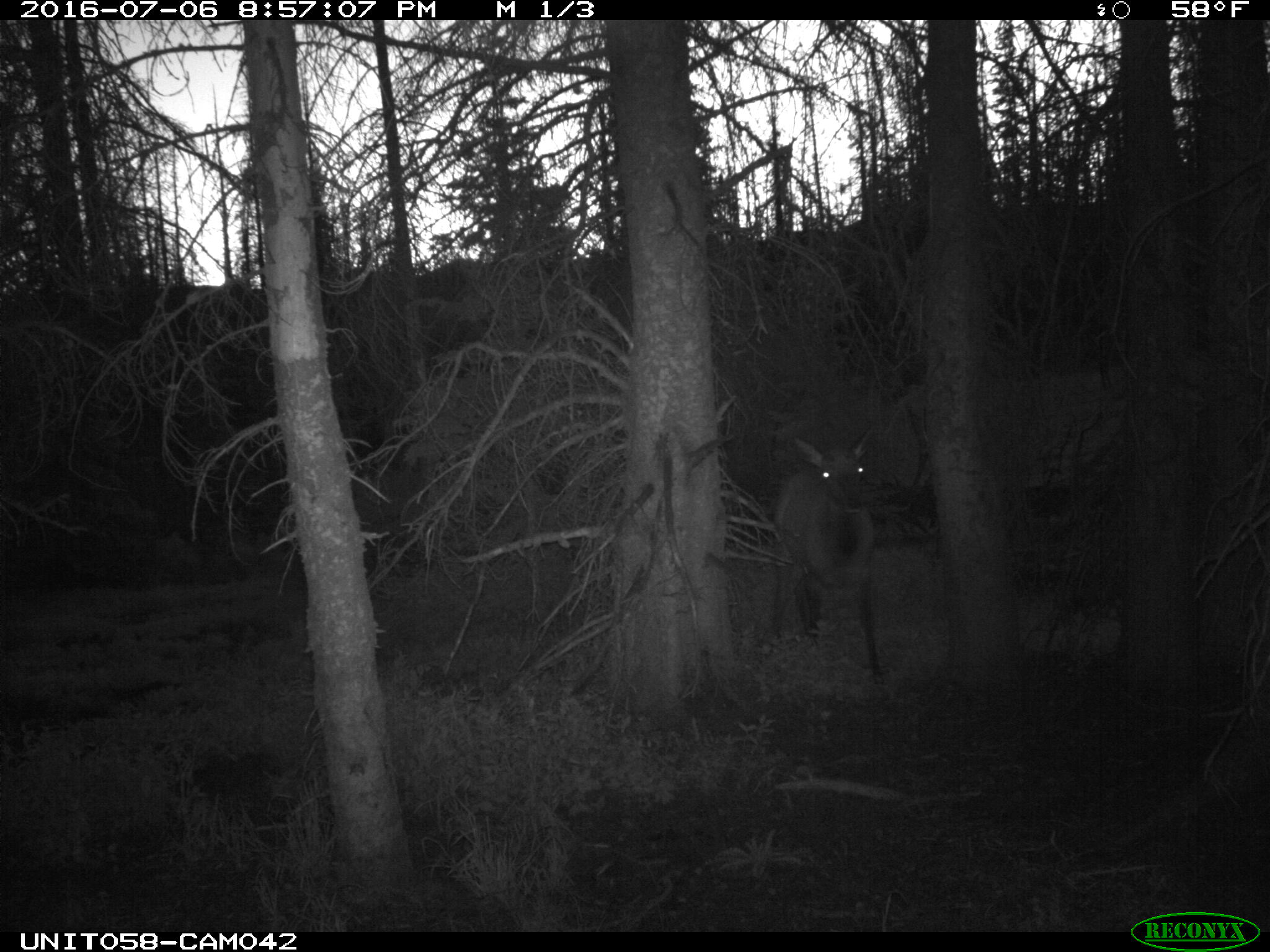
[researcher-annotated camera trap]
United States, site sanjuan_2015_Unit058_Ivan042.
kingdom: Animalia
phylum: Chordata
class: Mammalia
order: Artiodactyla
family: Cervidae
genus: Cervus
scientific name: Cervus elaphus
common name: red deer